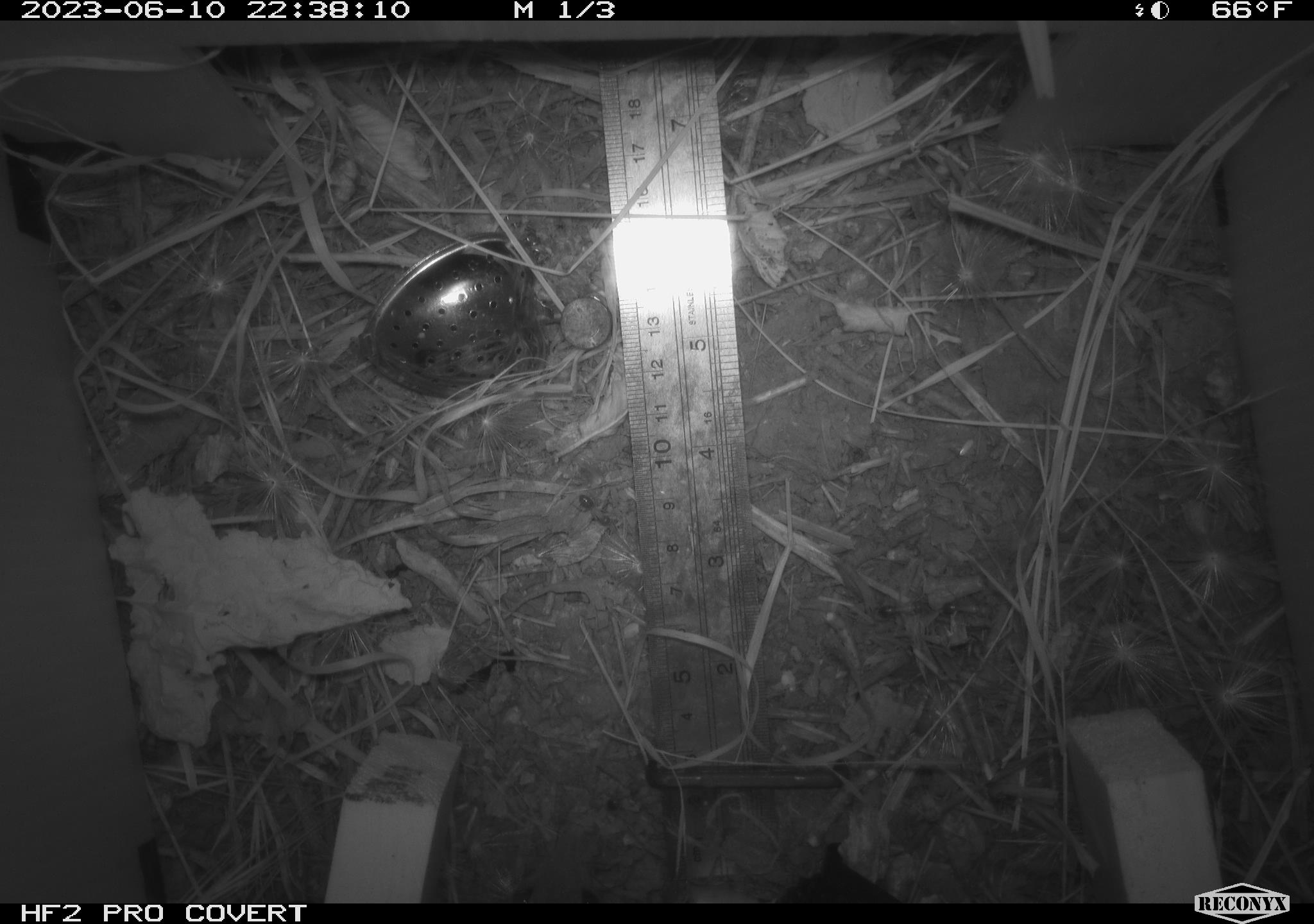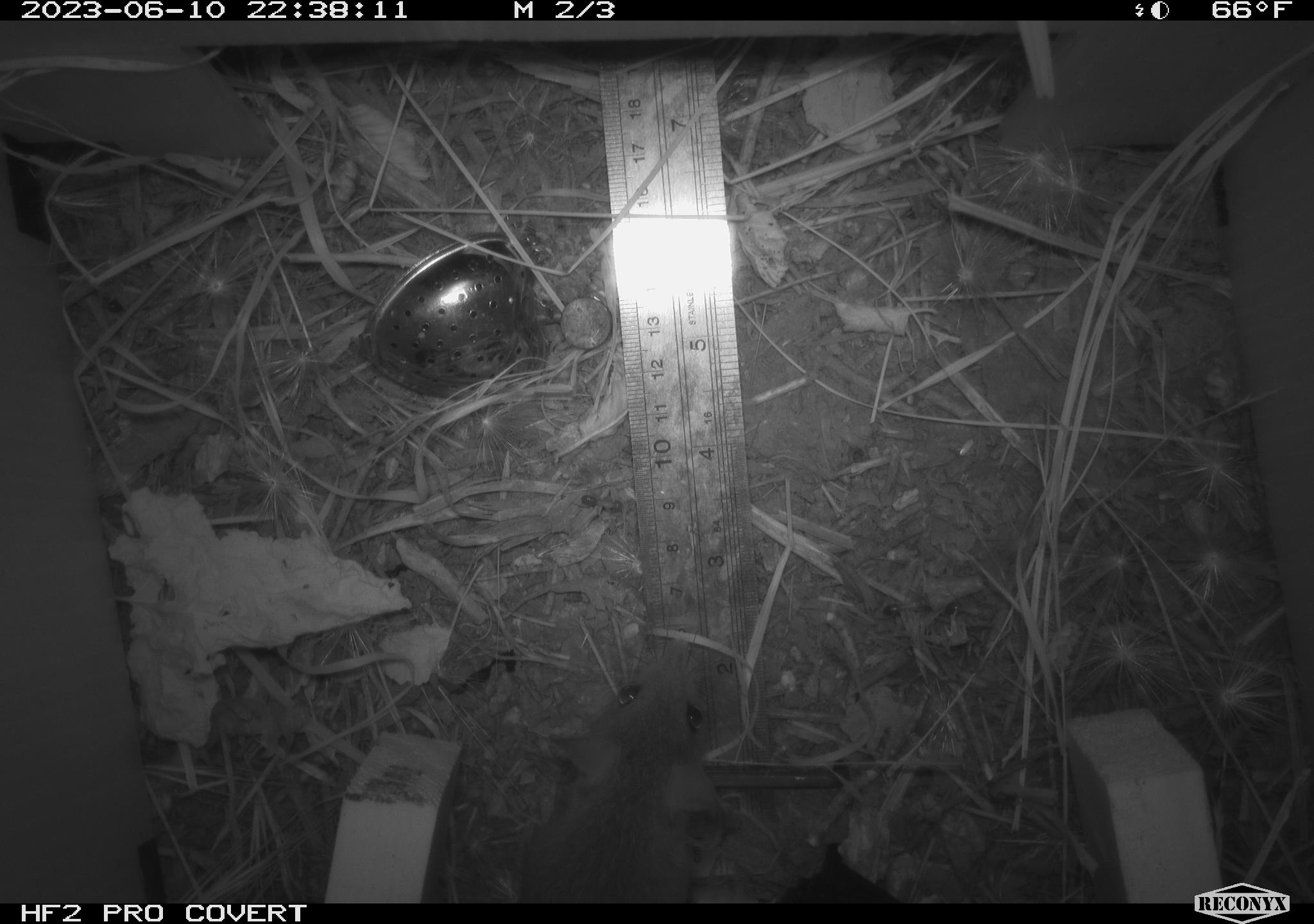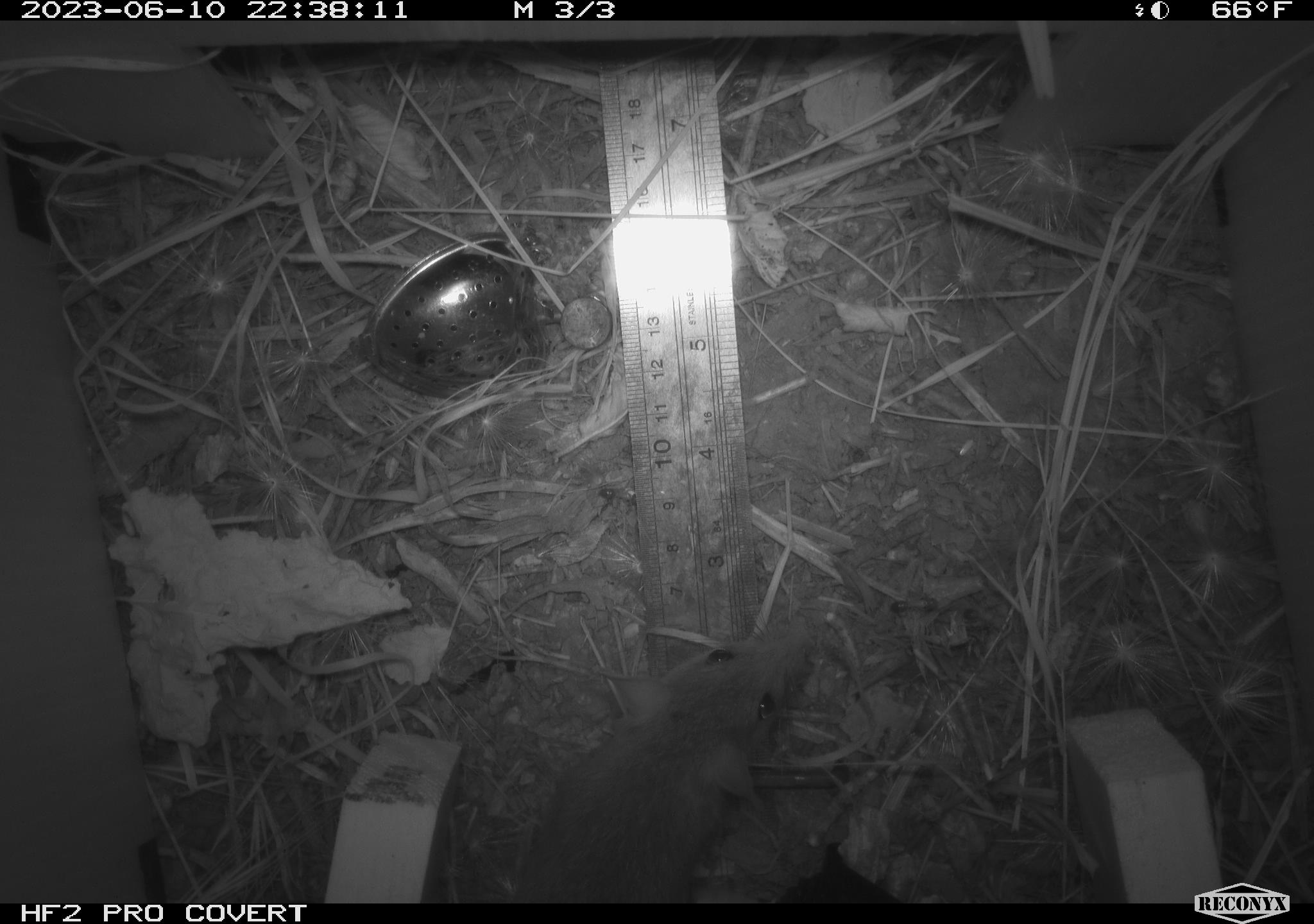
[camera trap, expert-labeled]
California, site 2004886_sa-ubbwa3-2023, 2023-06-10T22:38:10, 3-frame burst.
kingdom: Animalia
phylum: Chordata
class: Mammalia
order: Rodentia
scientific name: Rodentia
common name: mouse species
Mouse species (Rodentia).